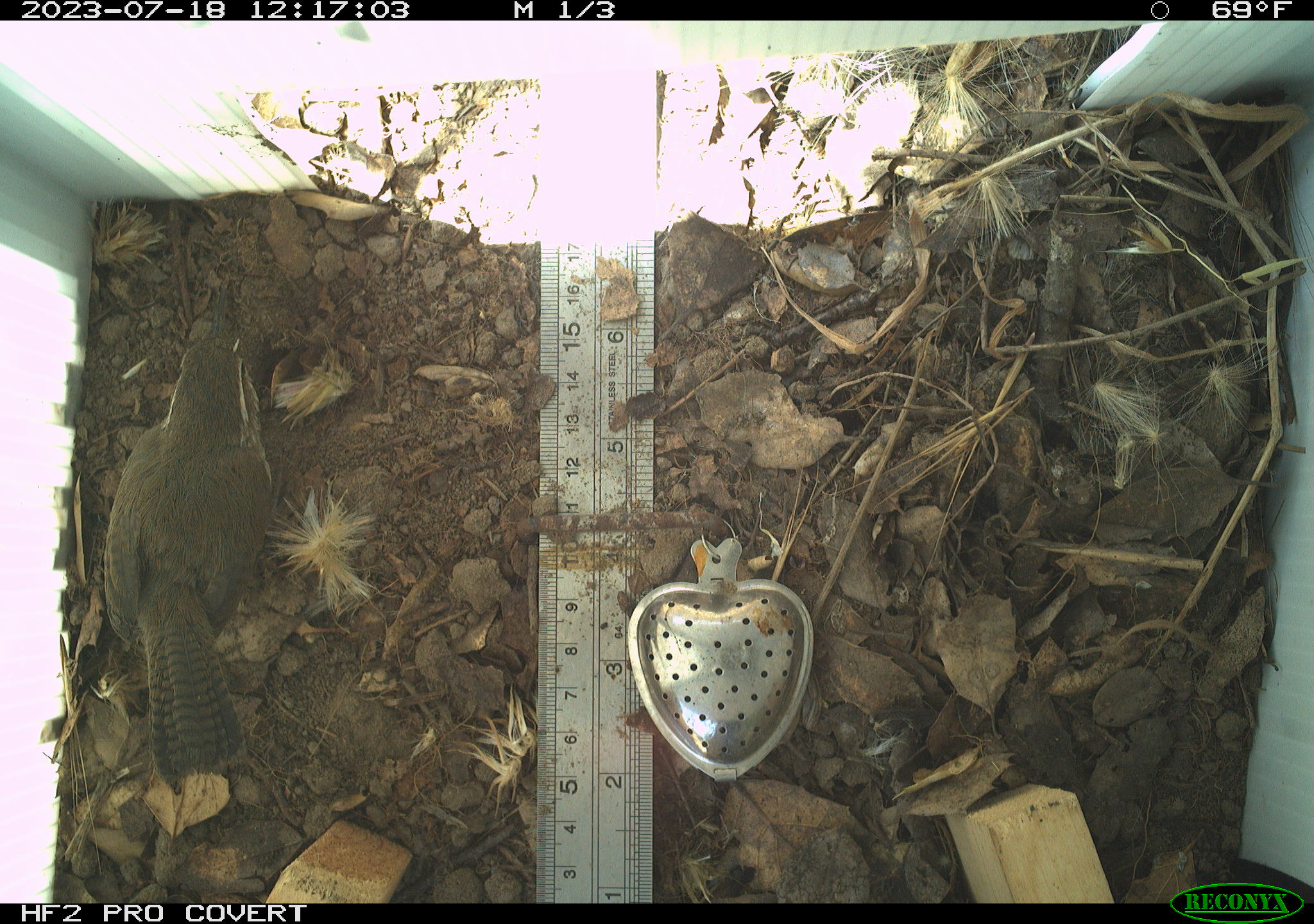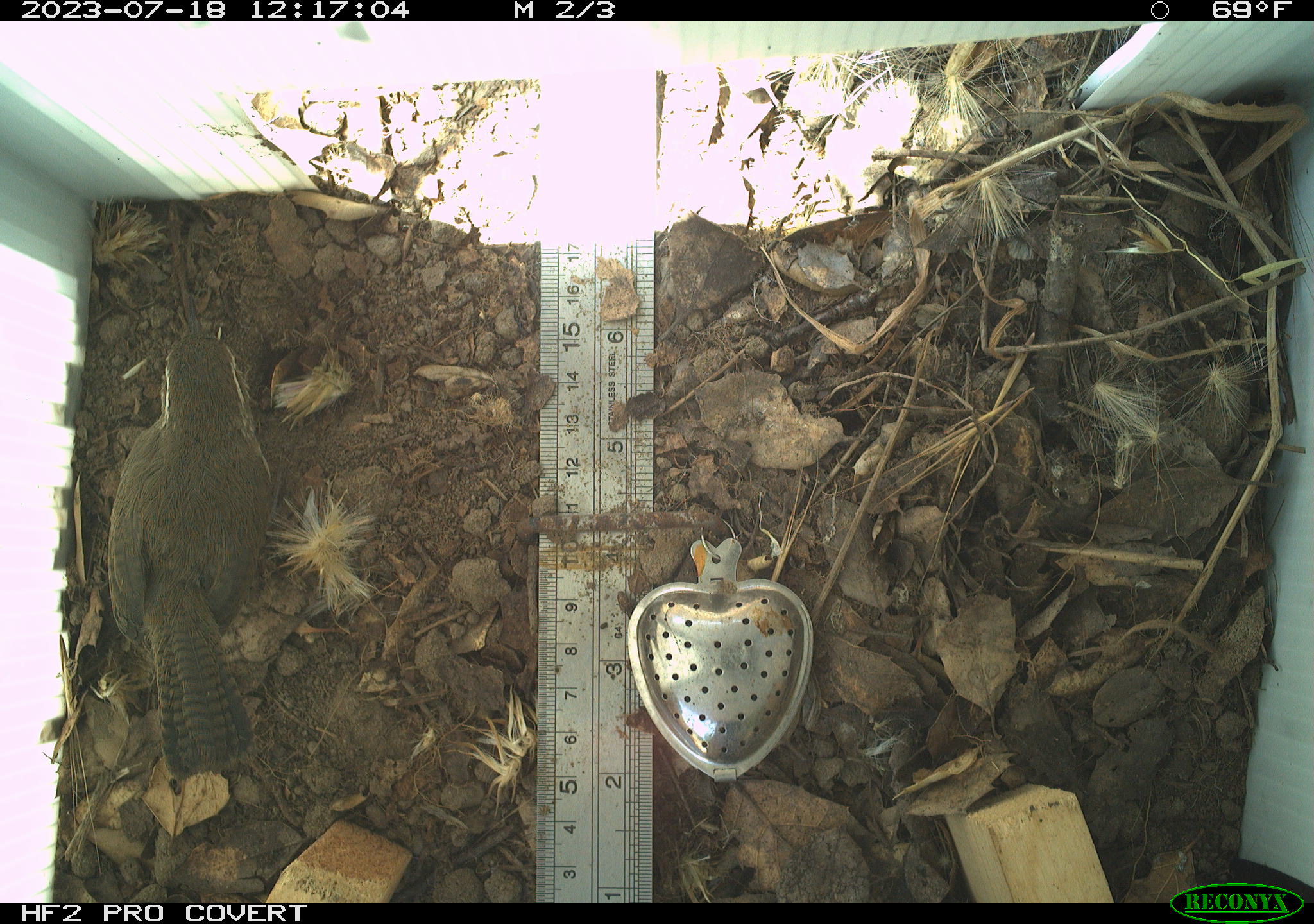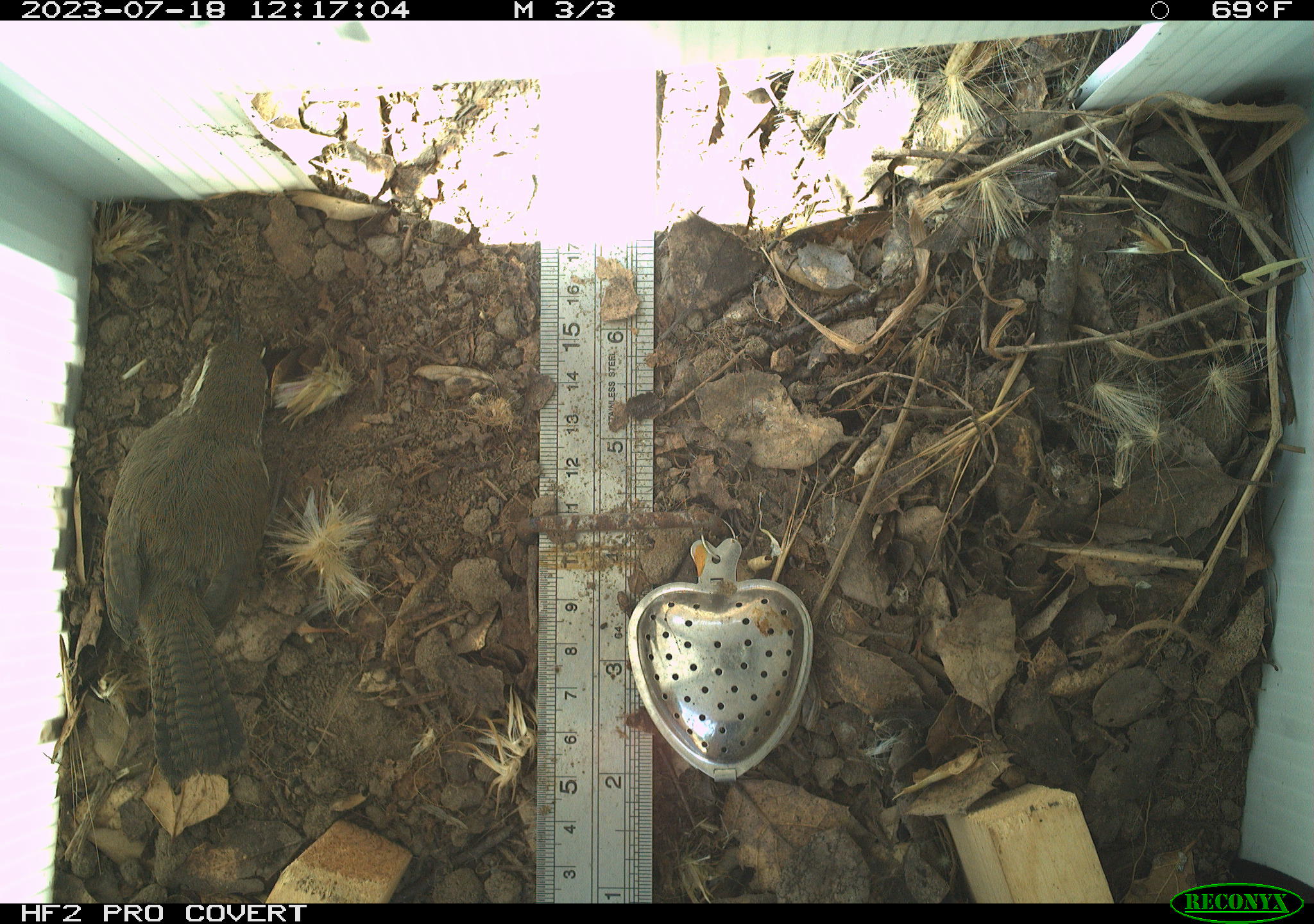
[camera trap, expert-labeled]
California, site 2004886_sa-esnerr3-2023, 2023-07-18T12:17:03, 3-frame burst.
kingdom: Animalia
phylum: Chordata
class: Aves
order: Passeriformes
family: Troglodytidae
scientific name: Troglodytidae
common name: wren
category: troglodytidae family